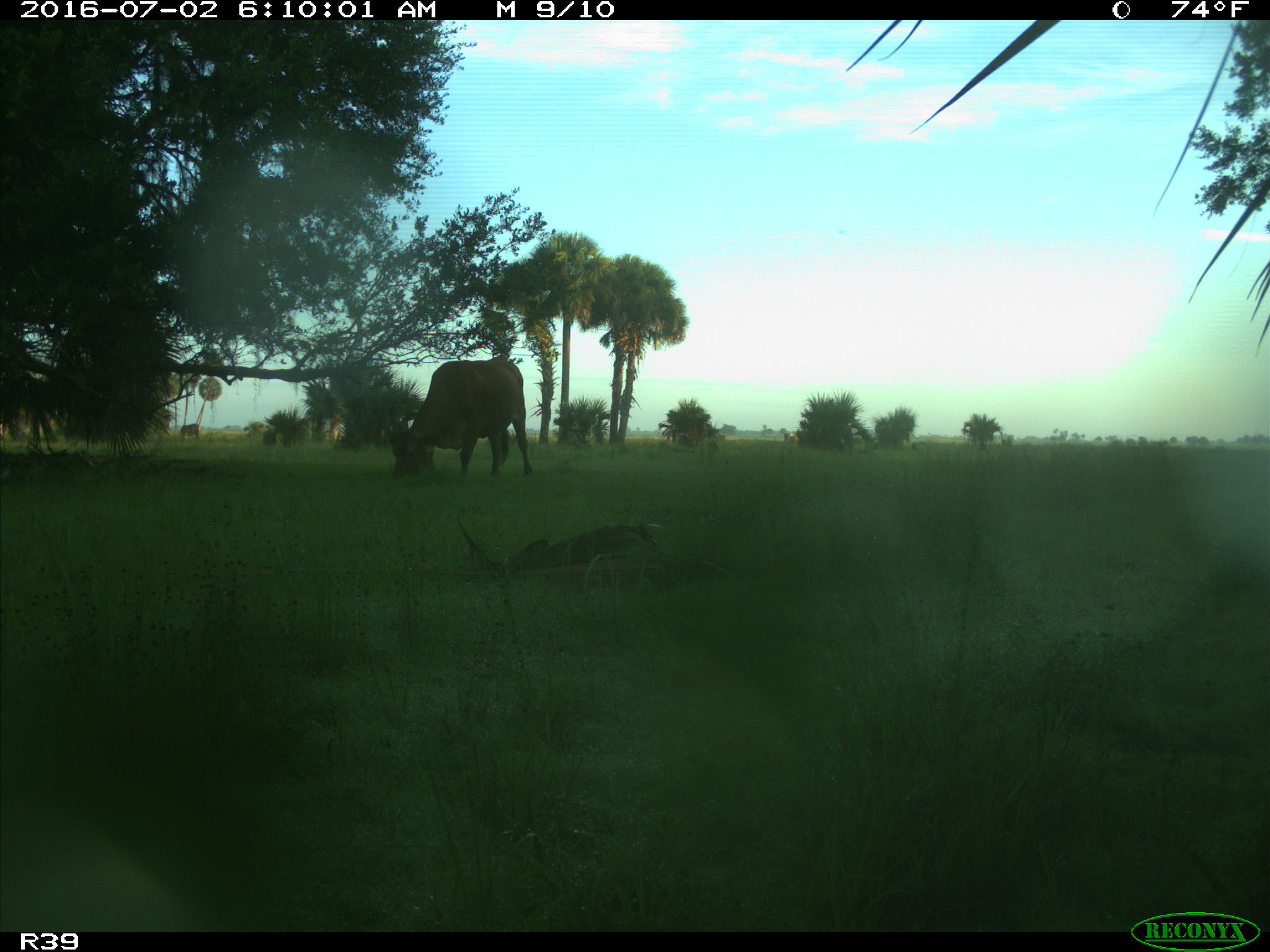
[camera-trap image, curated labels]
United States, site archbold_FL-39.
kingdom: Animalia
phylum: Chordata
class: Mammalia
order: Artiodactyla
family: Bovidae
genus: Bos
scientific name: Bos taurus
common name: domestic cow